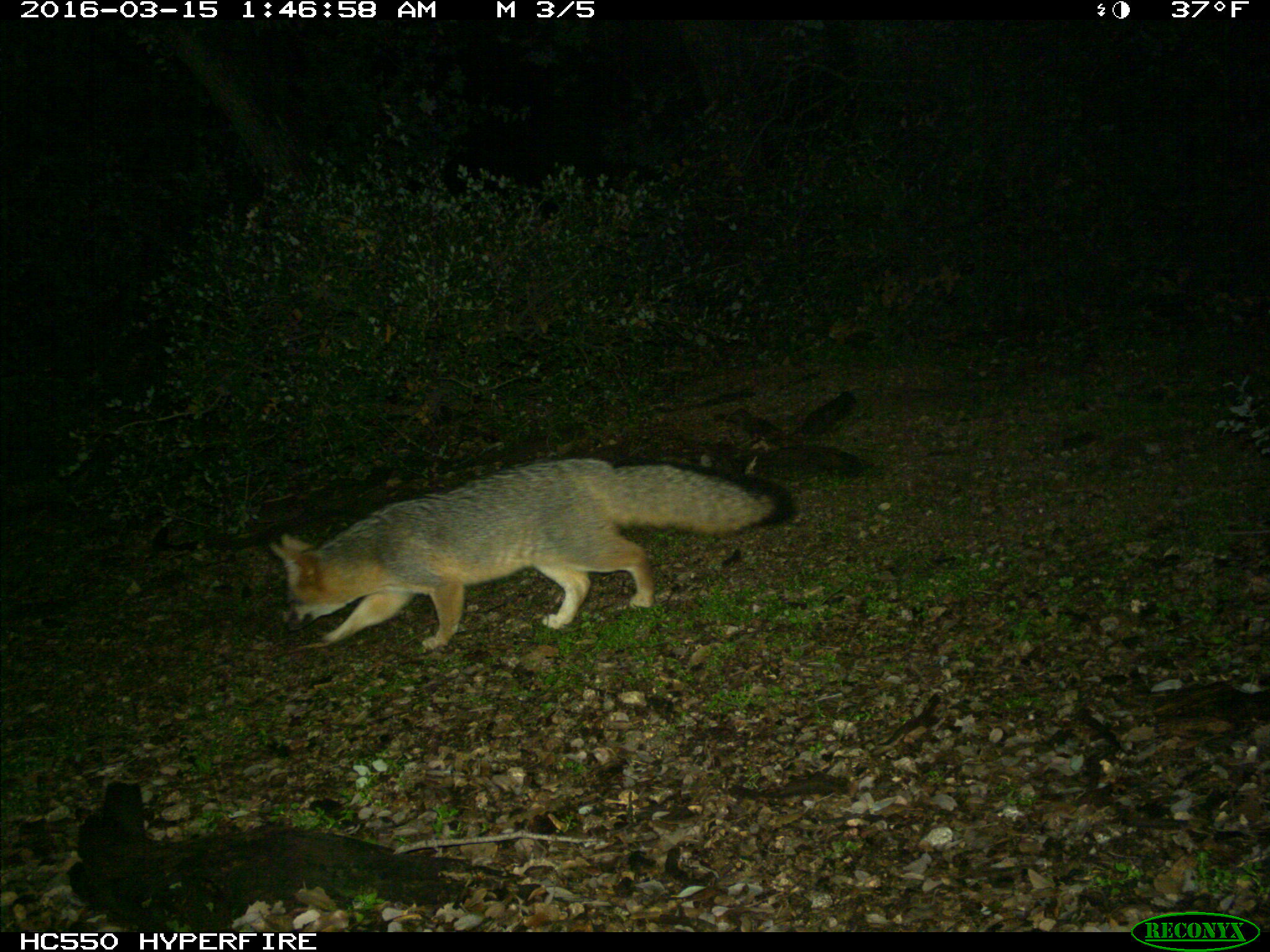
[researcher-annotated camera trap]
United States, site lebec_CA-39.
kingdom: Animalia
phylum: Chordata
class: Mammalia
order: Carnivora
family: Canidae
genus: Urocyon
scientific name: Urocyon cinereoargenteus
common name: gray fox